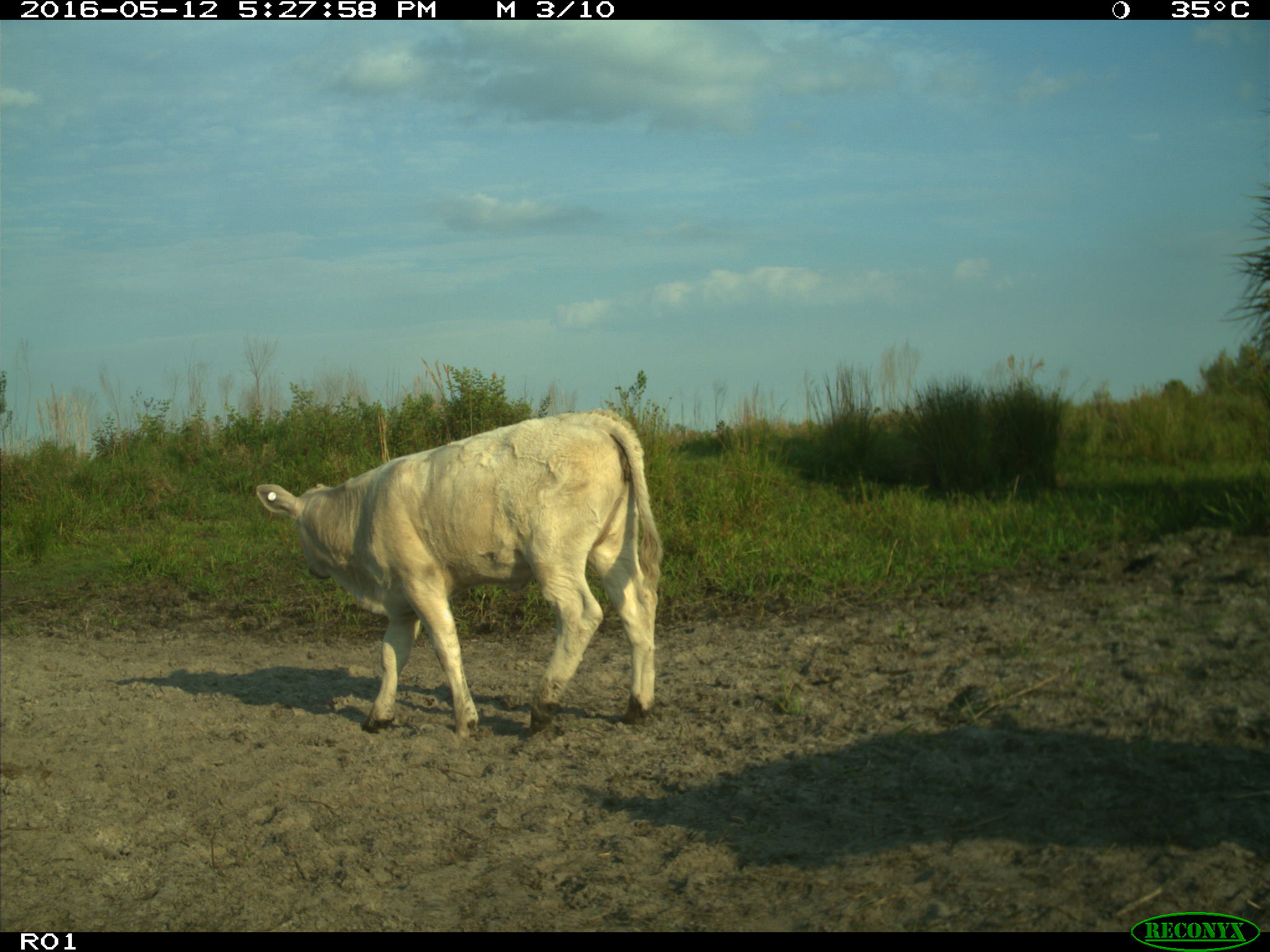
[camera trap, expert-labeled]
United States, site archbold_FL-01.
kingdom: Animalia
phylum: Chordata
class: Mammalia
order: Artiodactyla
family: Bovidae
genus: Bos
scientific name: Bos taurus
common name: domestic cow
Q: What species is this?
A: Bos taurus (domestic cow).